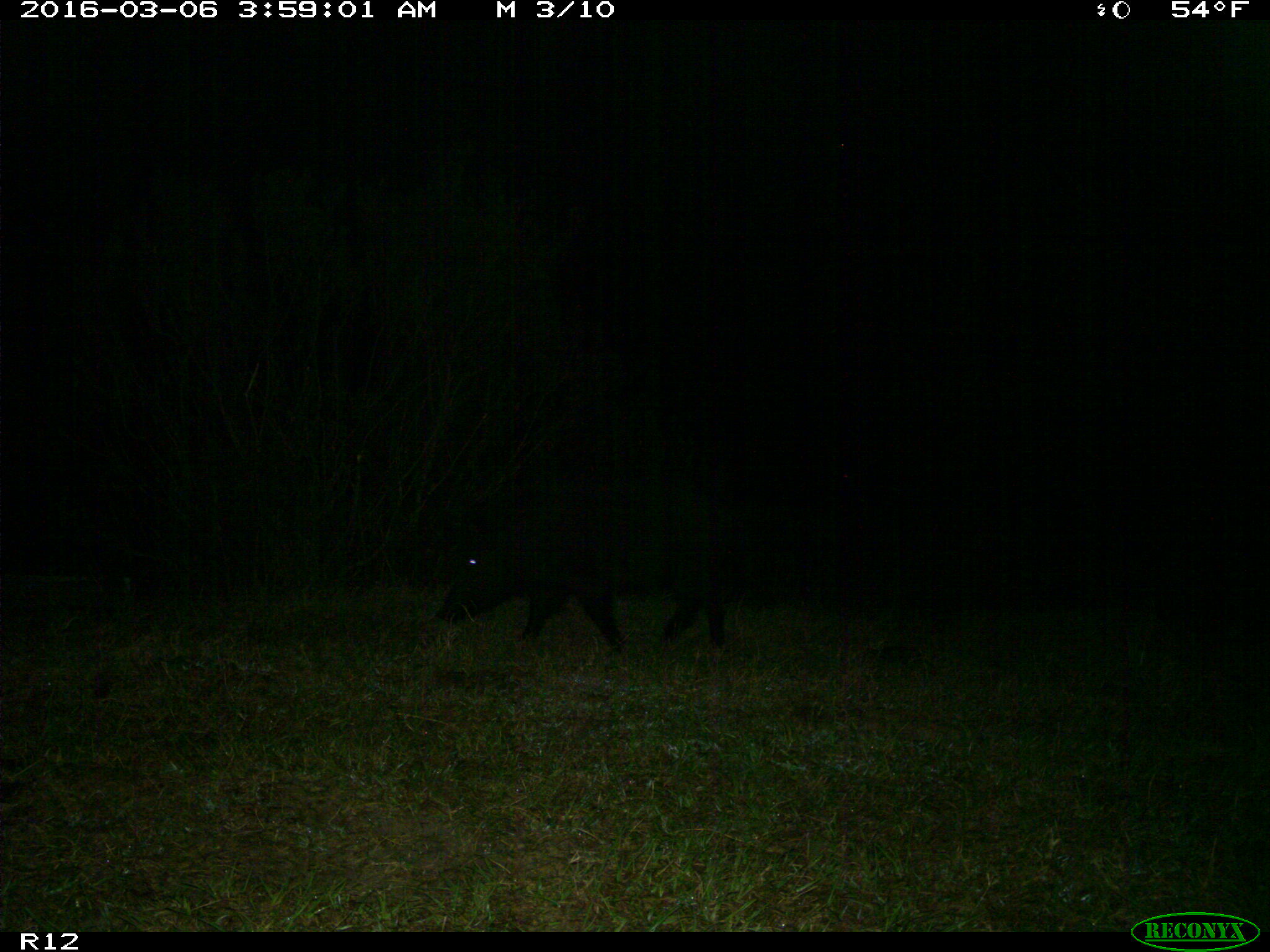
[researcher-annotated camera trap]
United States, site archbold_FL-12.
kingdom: Animalia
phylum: Chordata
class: Mammalia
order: Artiodactyla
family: Suidae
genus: Sus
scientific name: Sus scrofa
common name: wild boar